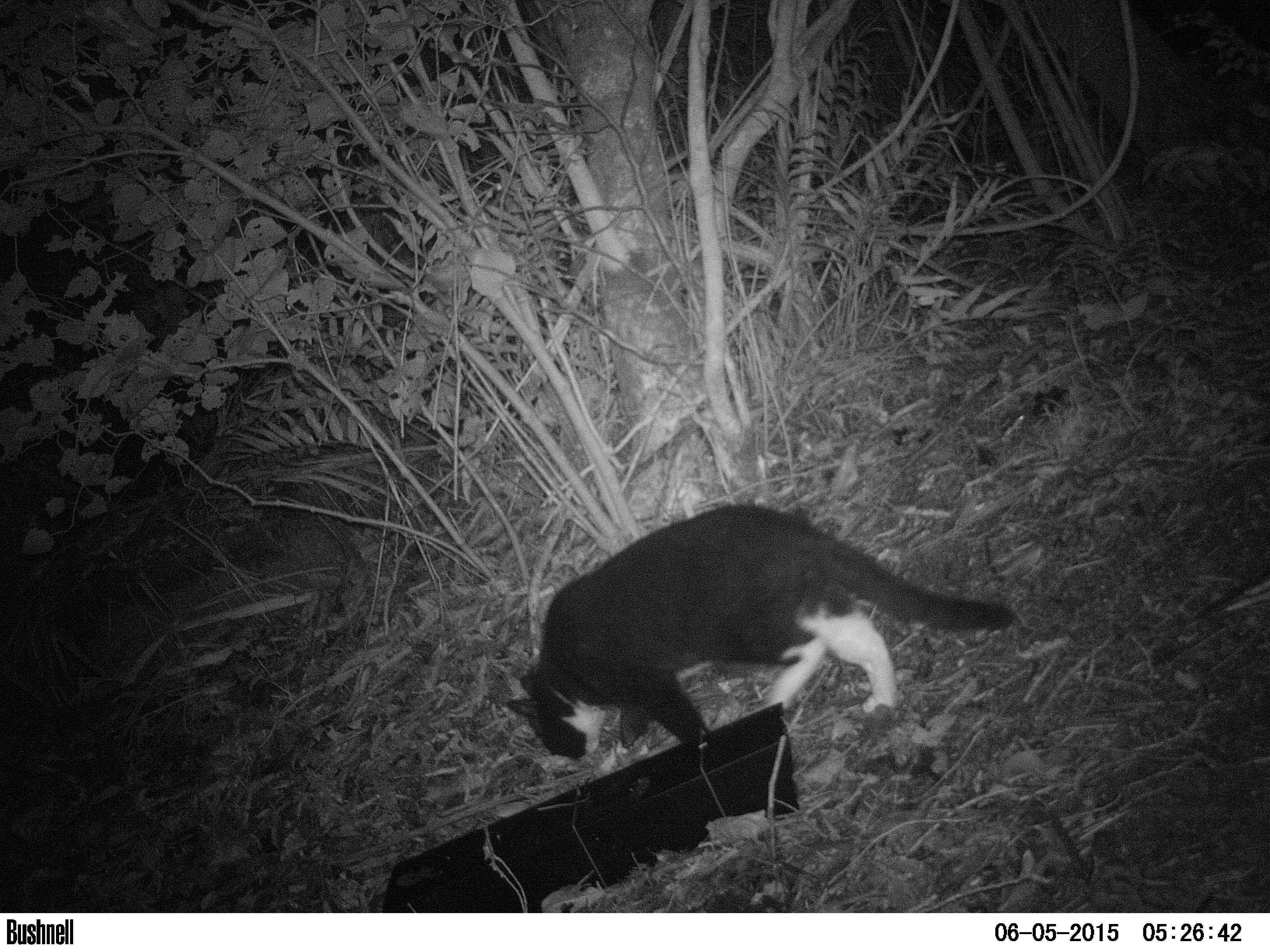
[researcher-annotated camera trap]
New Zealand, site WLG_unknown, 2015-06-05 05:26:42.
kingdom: Animalia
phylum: Chordata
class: Mammalia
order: Carnivora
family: Felidae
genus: Felis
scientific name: Felis catus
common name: domestic cat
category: cat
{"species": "cat (domestic cat) (Felis catus)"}